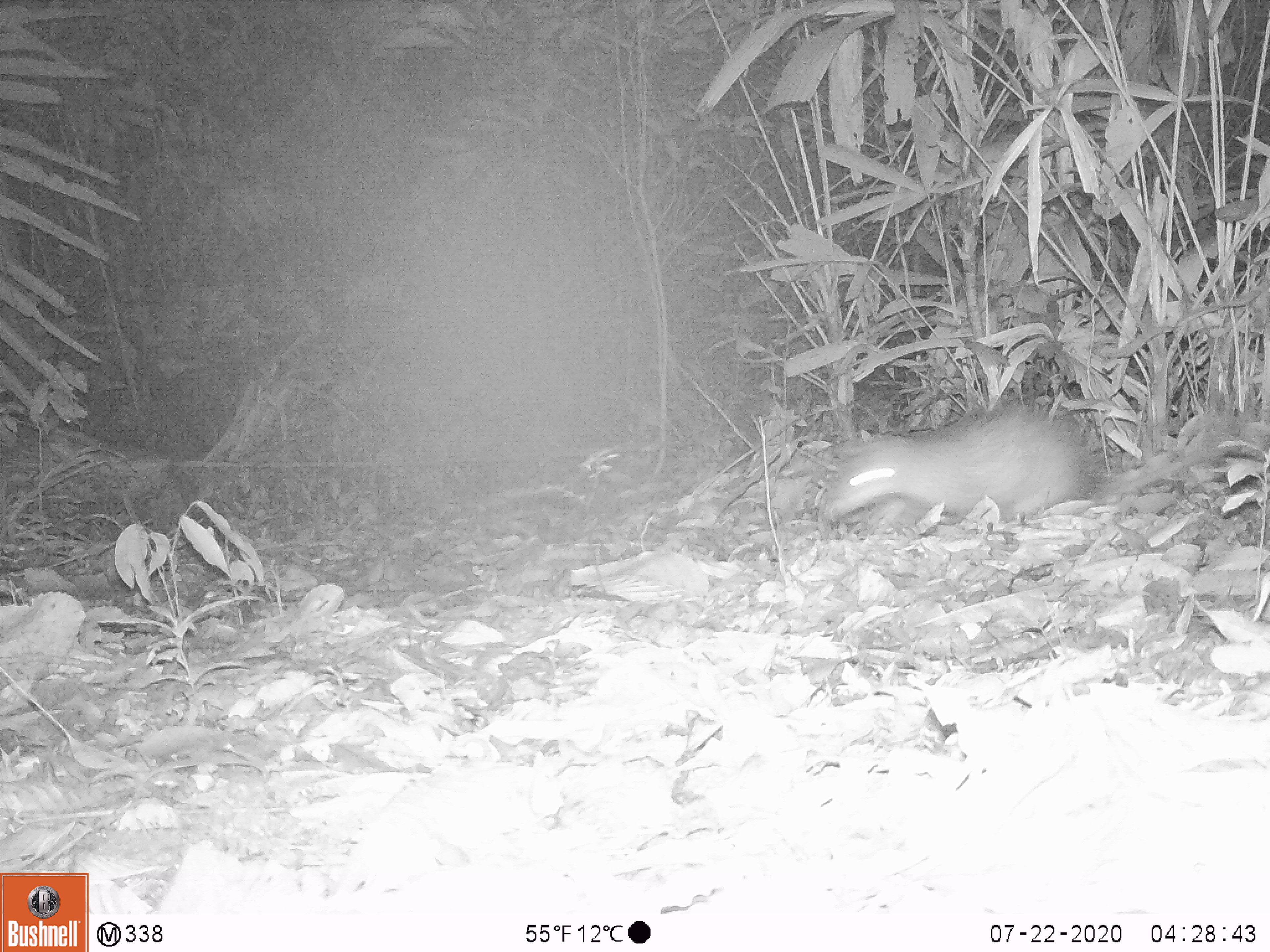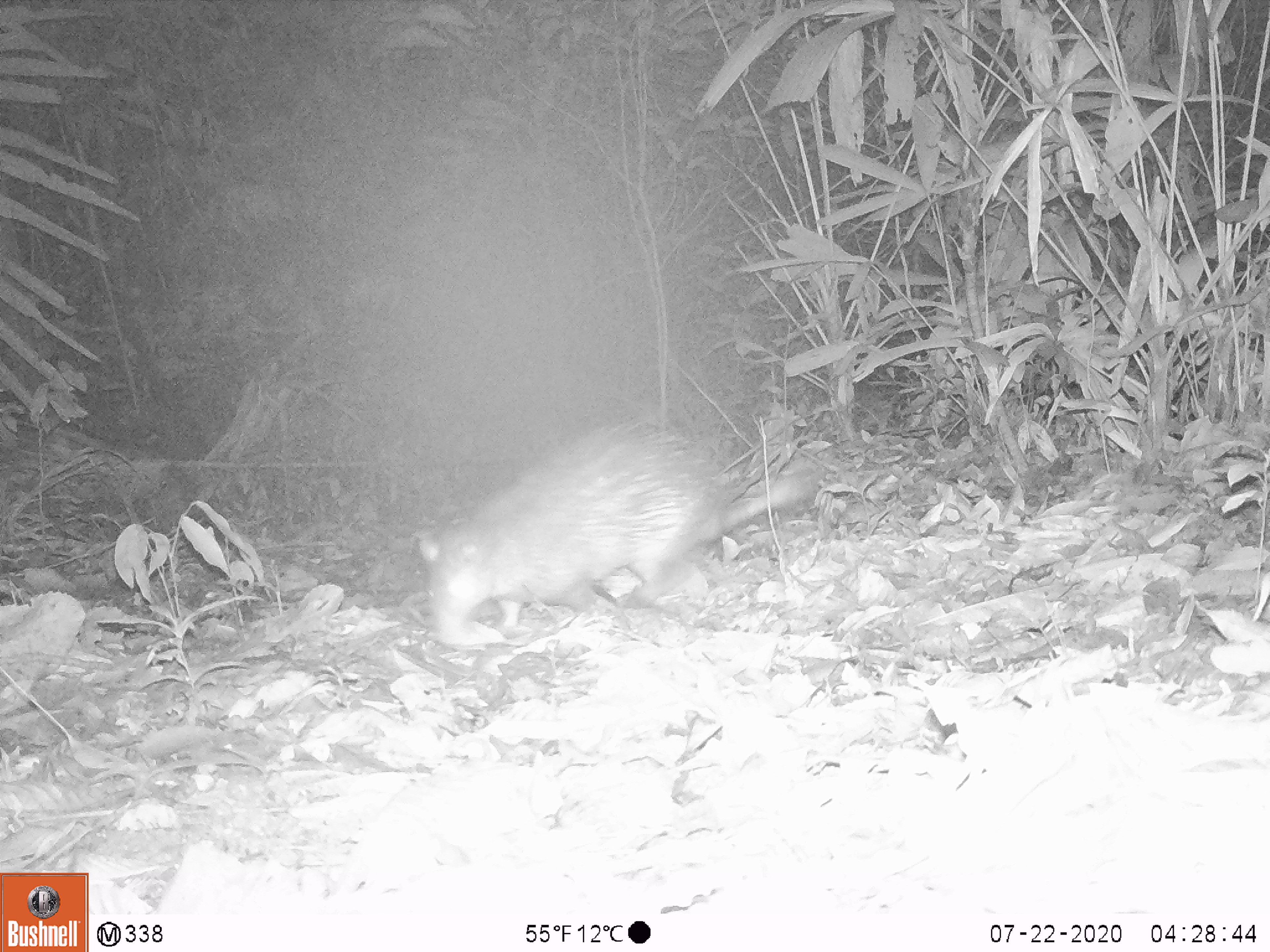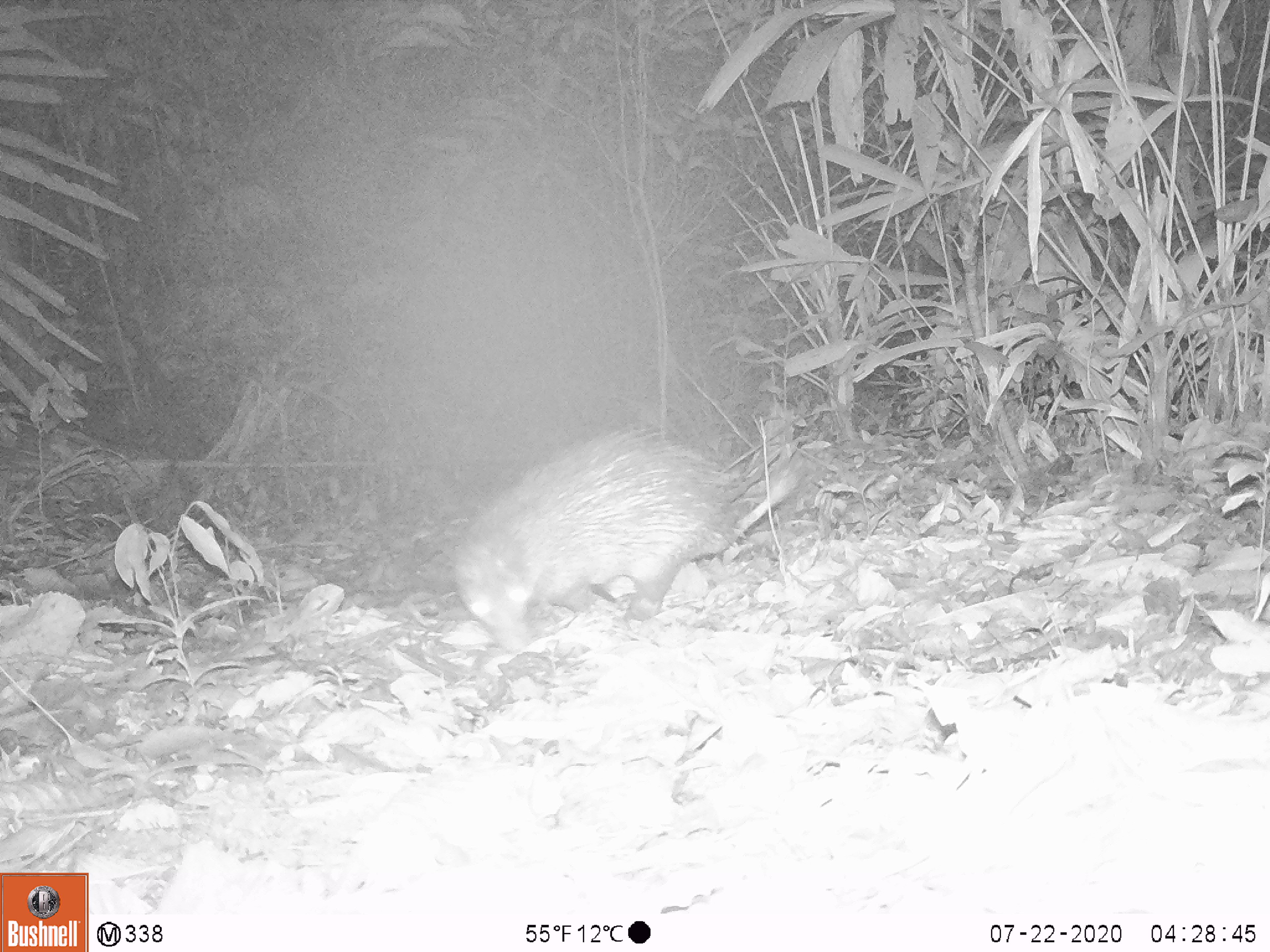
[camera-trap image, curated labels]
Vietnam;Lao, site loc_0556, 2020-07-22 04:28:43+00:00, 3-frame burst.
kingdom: Animalia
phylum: Chordata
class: Mammalia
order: Rodentia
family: Hystricidae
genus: Atherurus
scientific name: Atherurus macrourus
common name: asiatic brush-tailed porcupine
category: asiatic brush tailed porcupine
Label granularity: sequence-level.